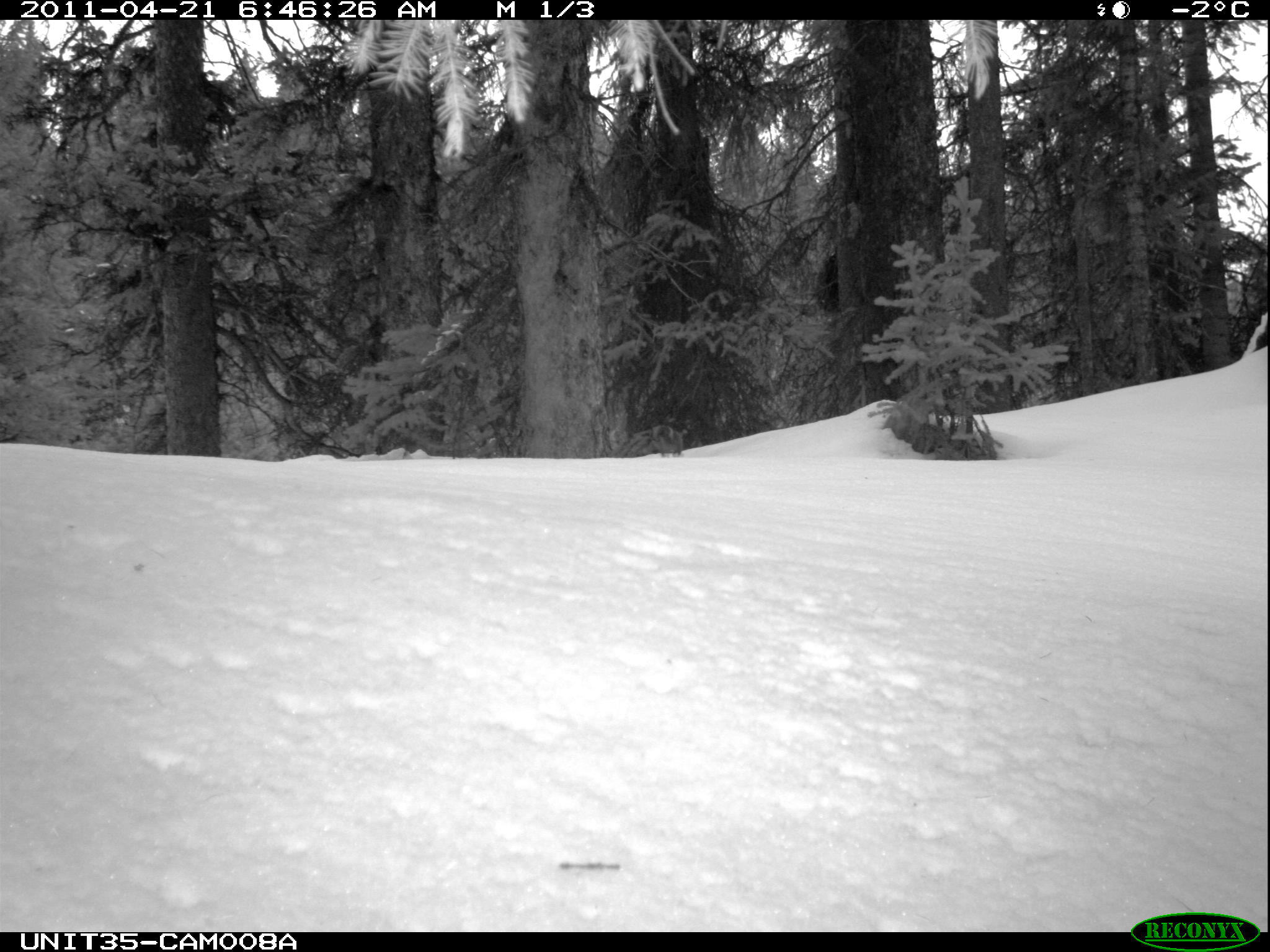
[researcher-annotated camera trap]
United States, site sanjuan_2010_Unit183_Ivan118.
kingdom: Animalia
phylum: Chordata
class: Mammalia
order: Rodentia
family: Sciuridae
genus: Tamiasciurus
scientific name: Tamiasciurus hudsonicus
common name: american red squirrel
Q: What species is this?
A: Tamiasciurus hudsonicus (american red squirrel).